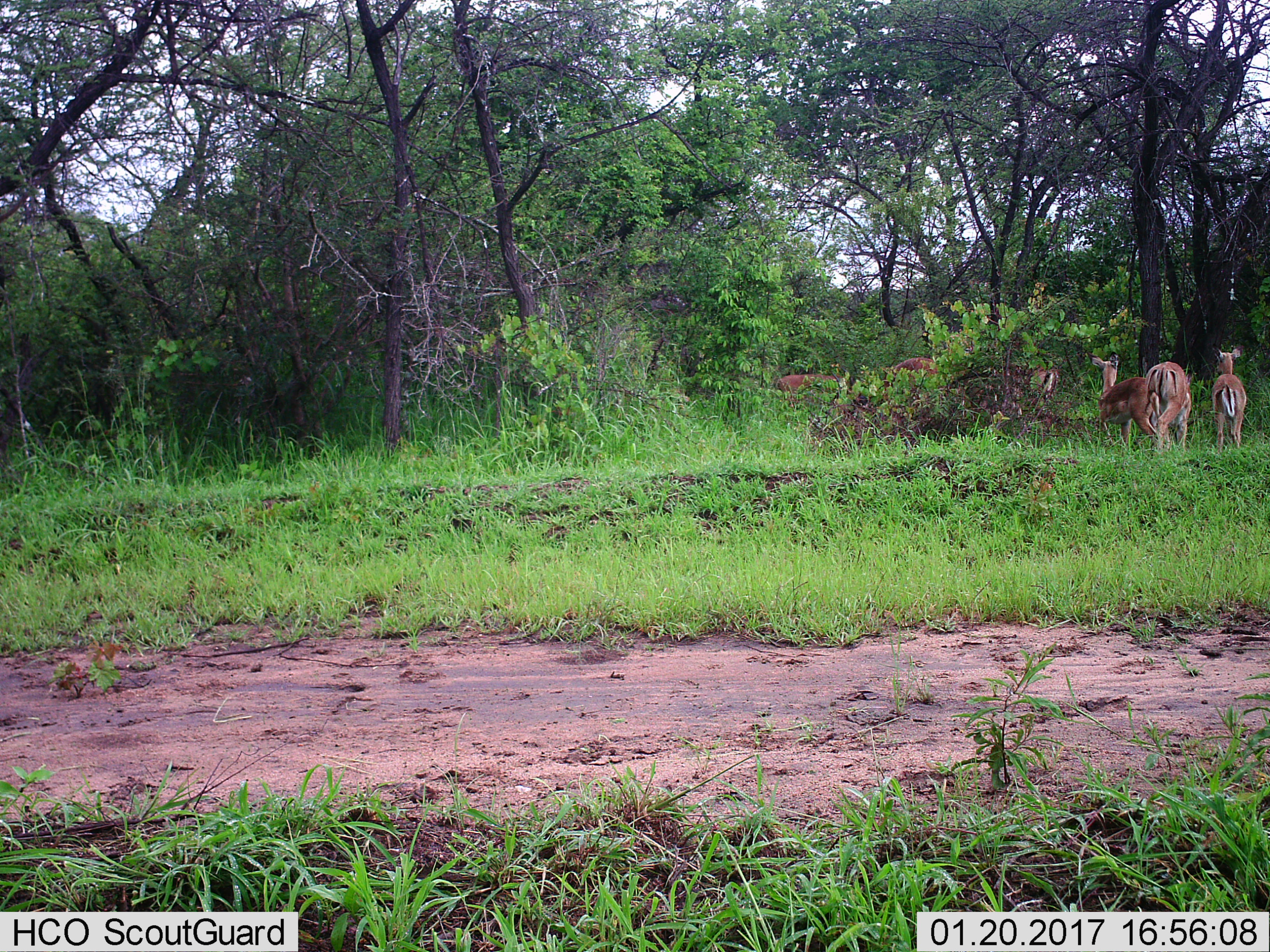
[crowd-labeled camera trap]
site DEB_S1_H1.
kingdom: Animalia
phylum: Chordata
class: Mammalia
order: Artiodactyla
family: Bovidae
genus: Aepyceros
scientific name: Aepyceros melampus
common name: impala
Impala (Aepyceros melampus), count 6. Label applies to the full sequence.